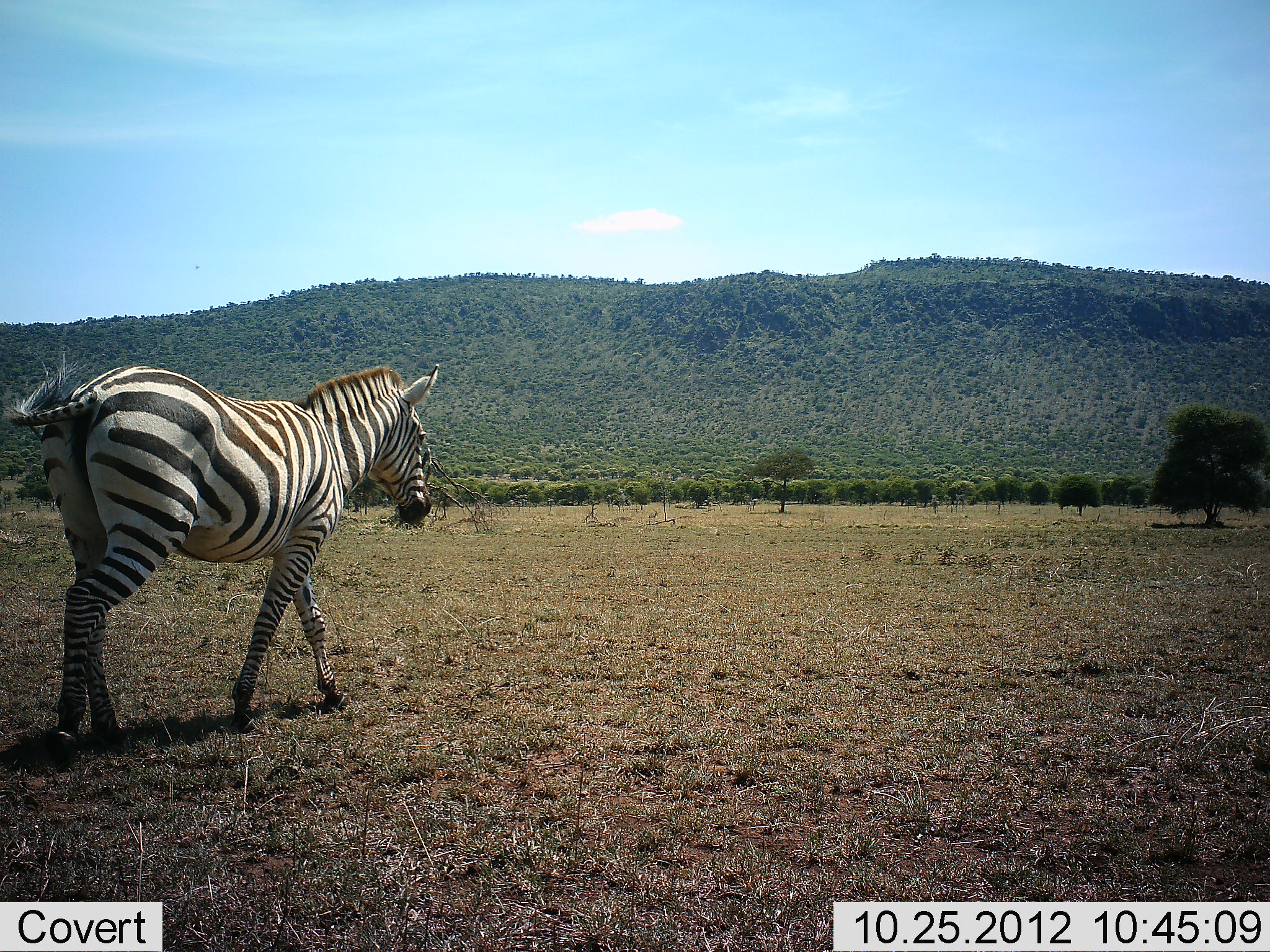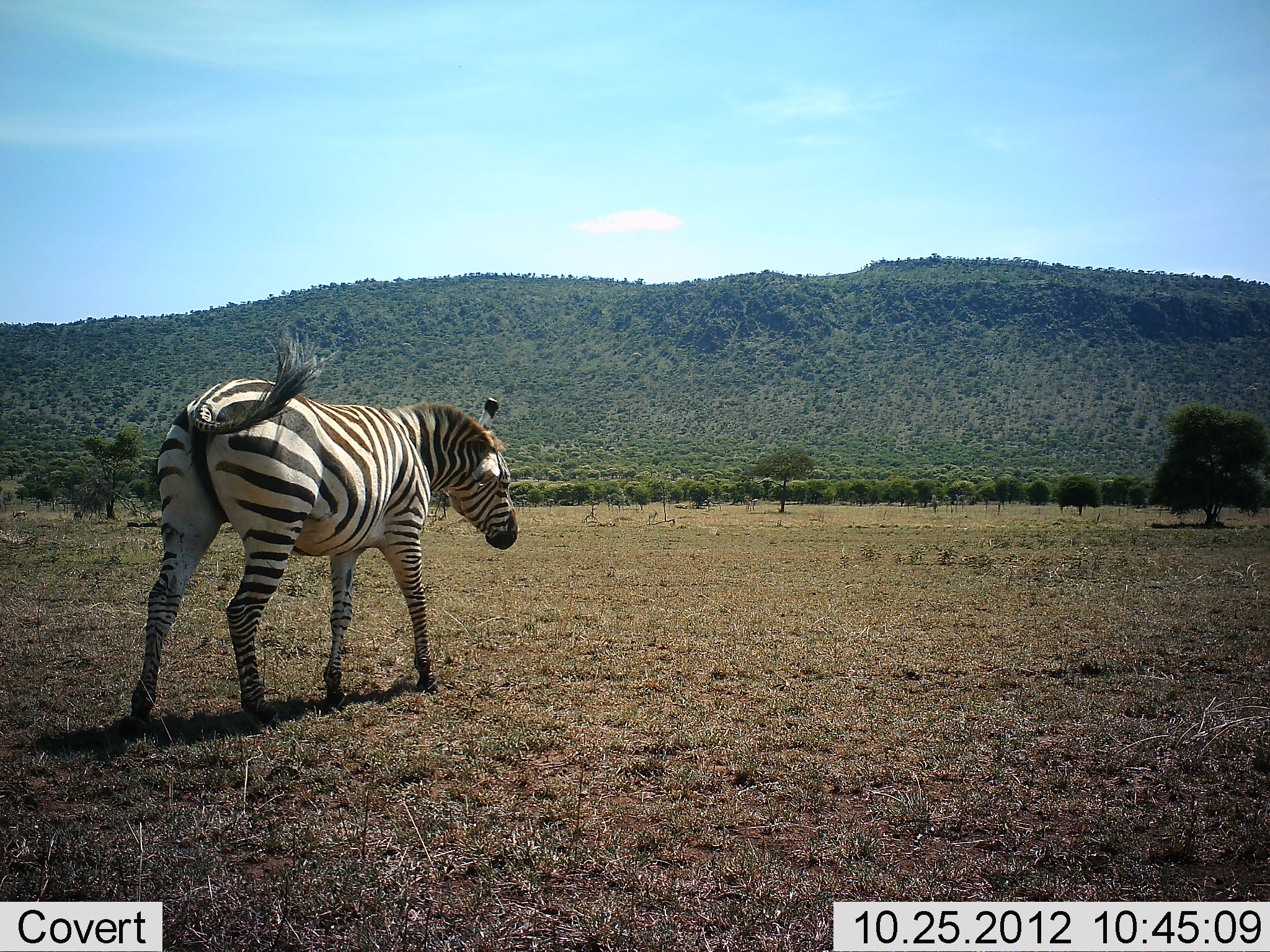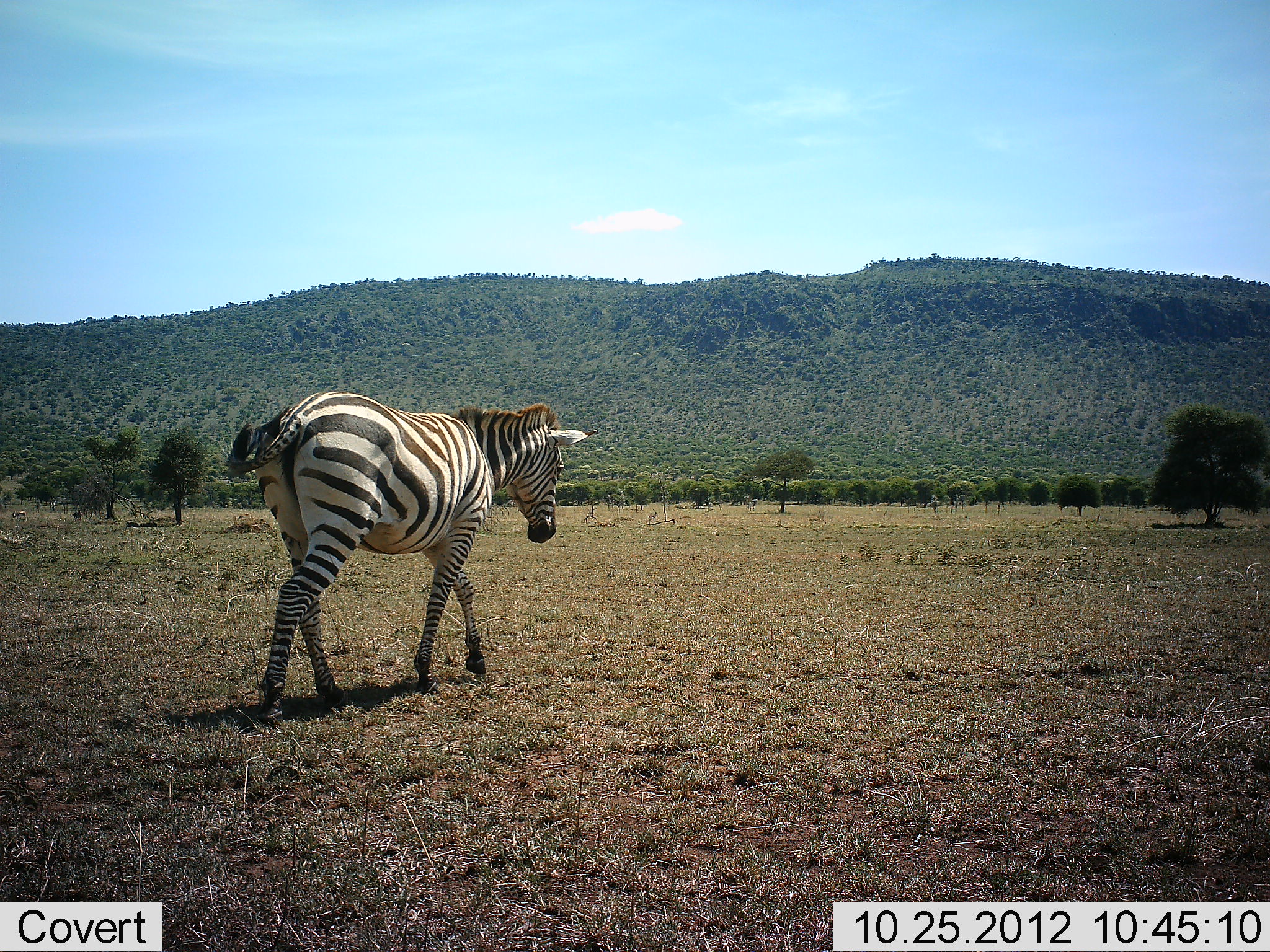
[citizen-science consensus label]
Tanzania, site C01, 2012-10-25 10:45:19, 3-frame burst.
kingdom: Animalia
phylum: Chordata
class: Mammalia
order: Perissodactyla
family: Equidae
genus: Equus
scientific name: Equus quagga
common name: plains zebra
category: zebra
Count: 1.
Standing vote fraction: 0%.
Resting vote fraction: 0%.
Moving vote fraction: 100%.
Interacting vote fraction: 0%.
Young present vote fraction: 0%.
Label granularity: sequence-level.